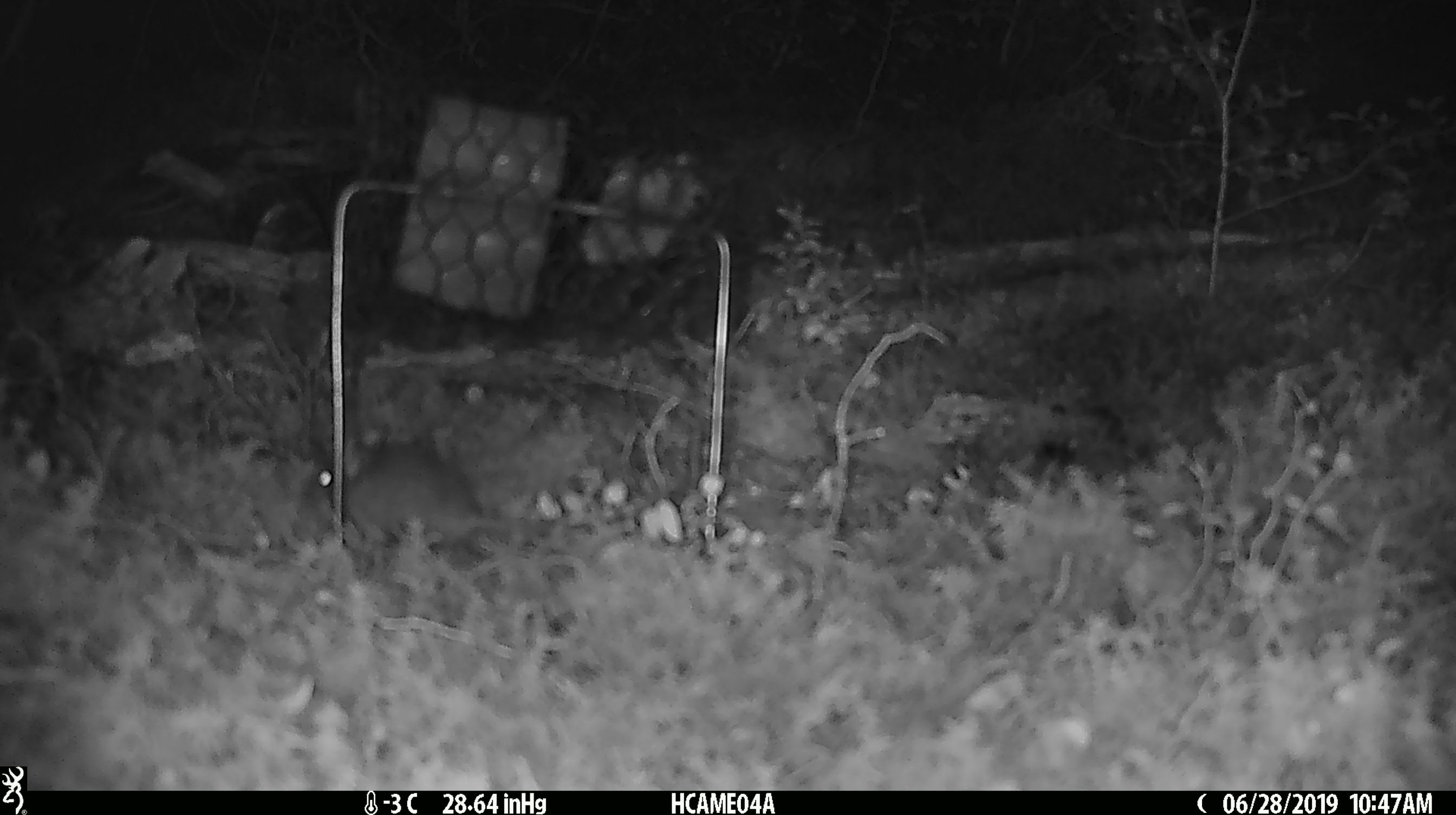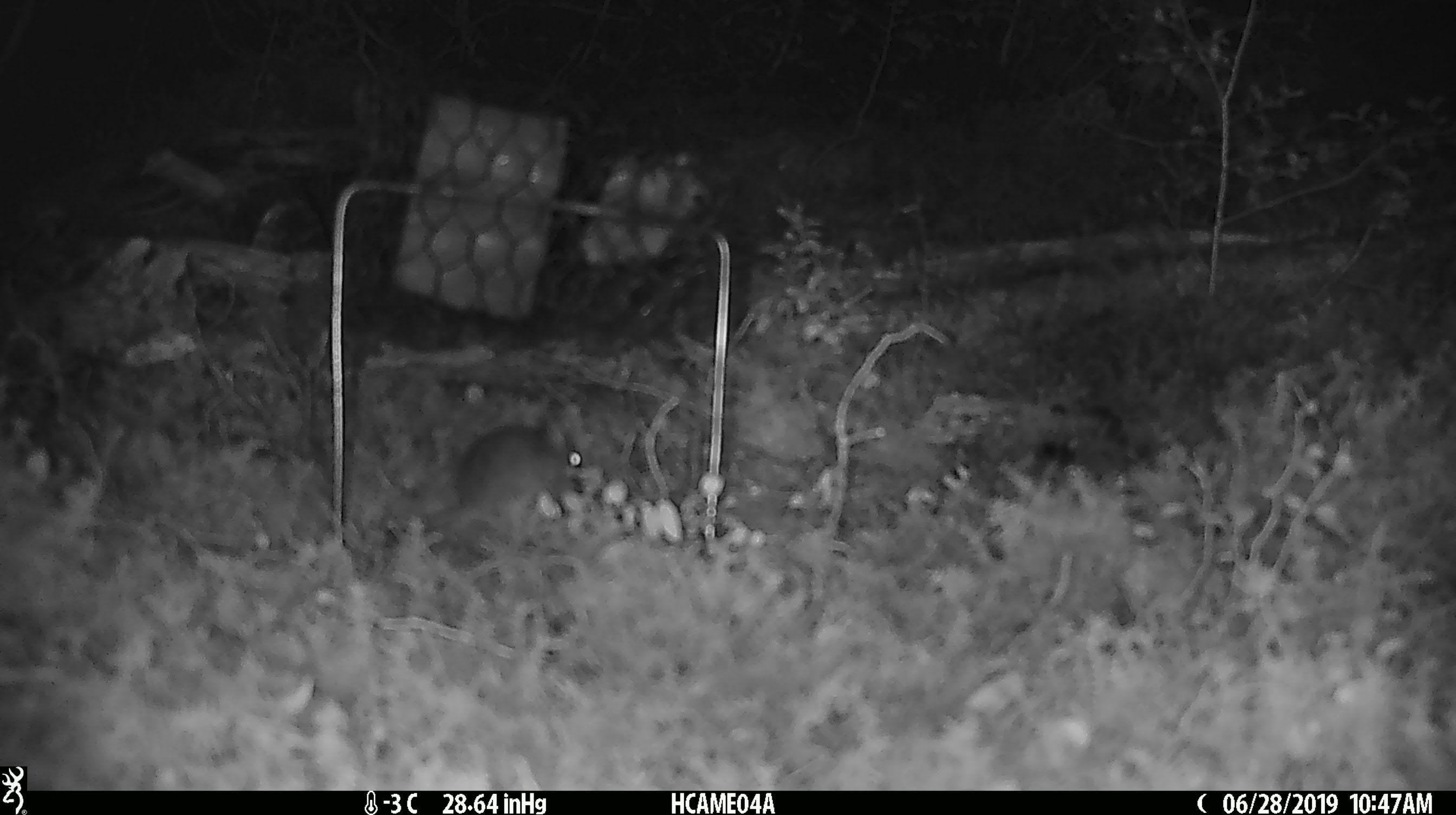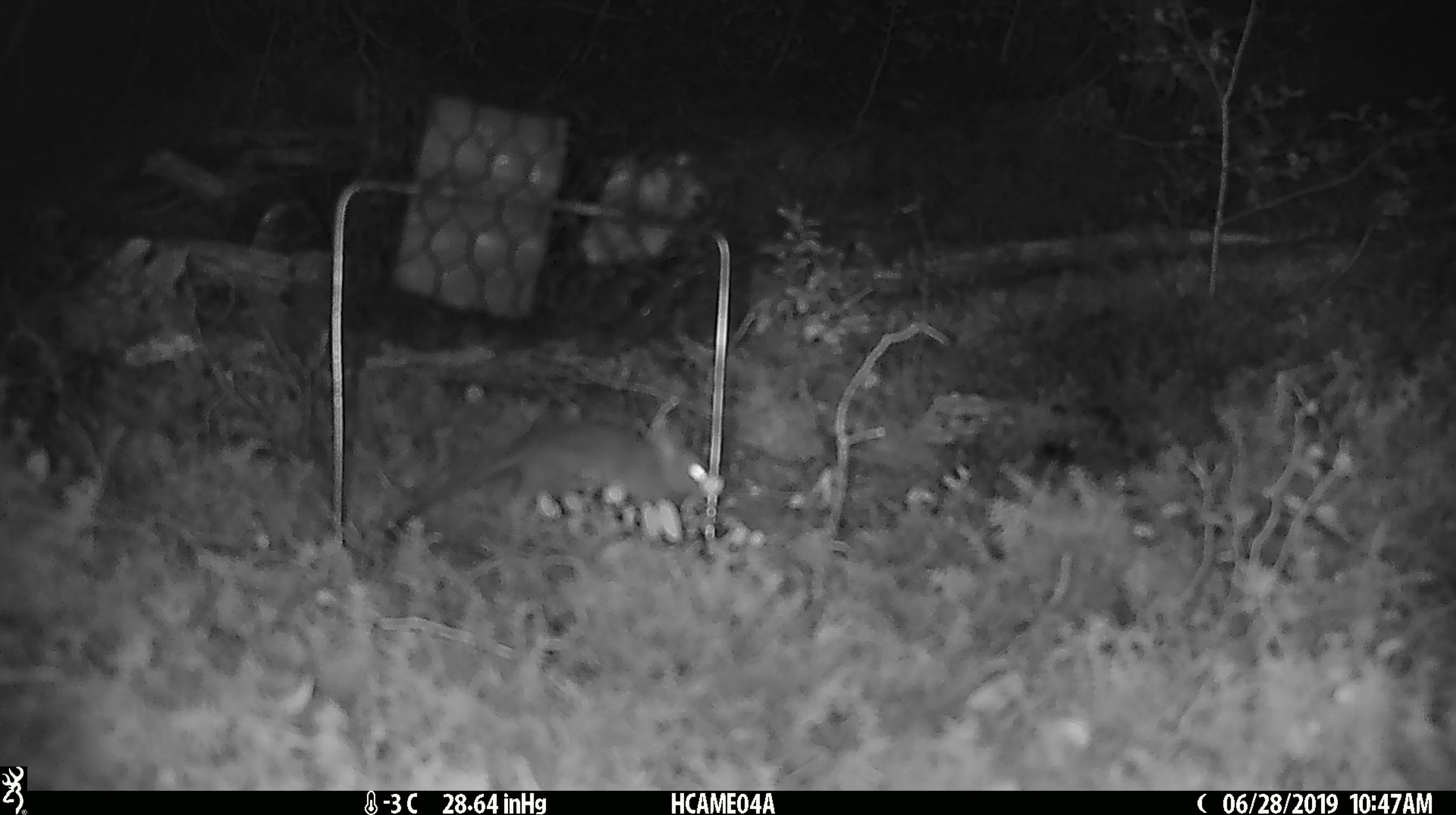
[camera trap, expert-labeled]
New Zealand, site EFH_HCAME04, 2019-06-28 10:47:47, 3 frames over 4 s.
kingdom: Animalia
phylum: Chordata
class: Mammalia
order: Rodentia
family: Muridae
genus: Mus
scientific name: Mus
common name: mouse